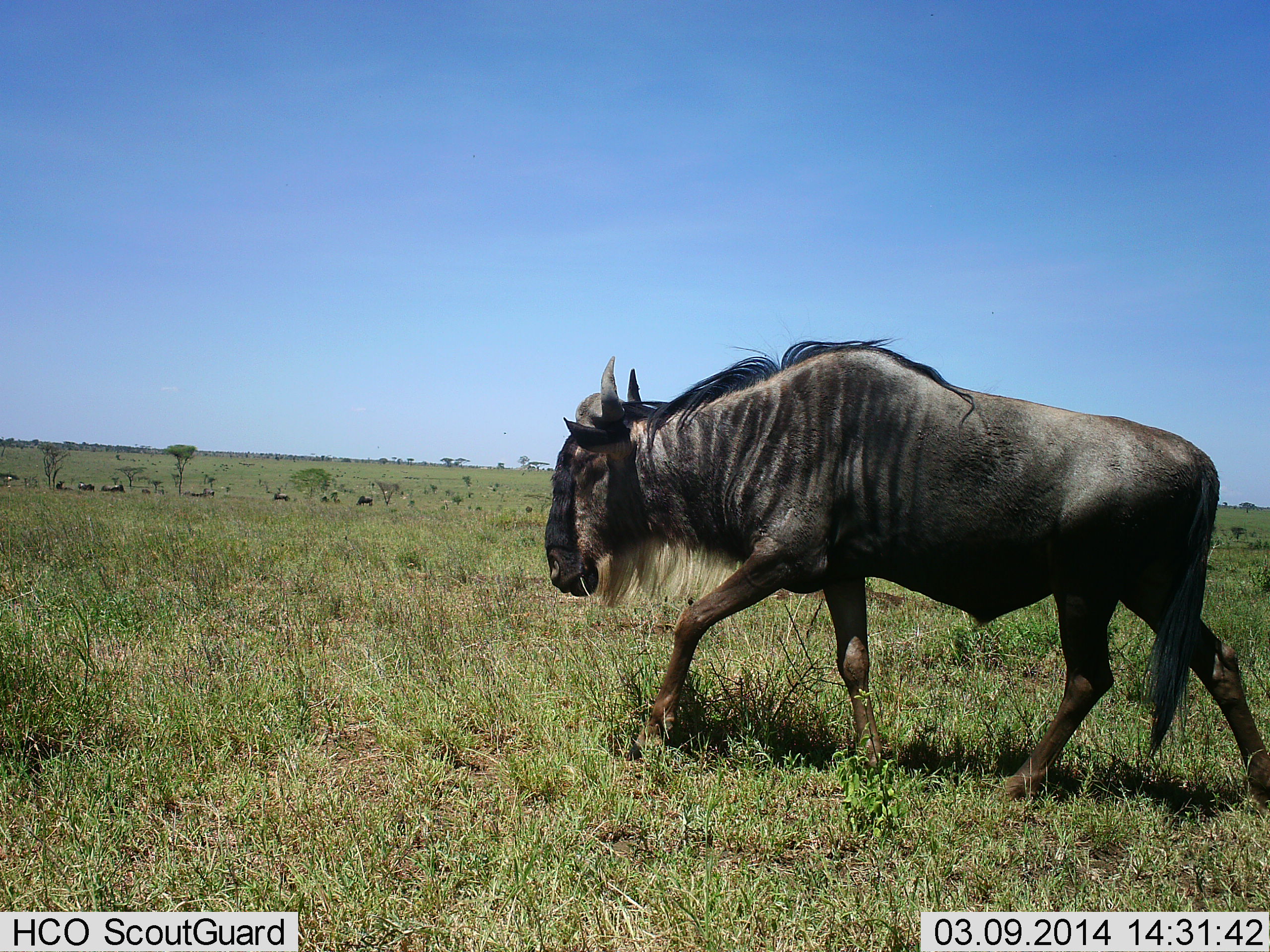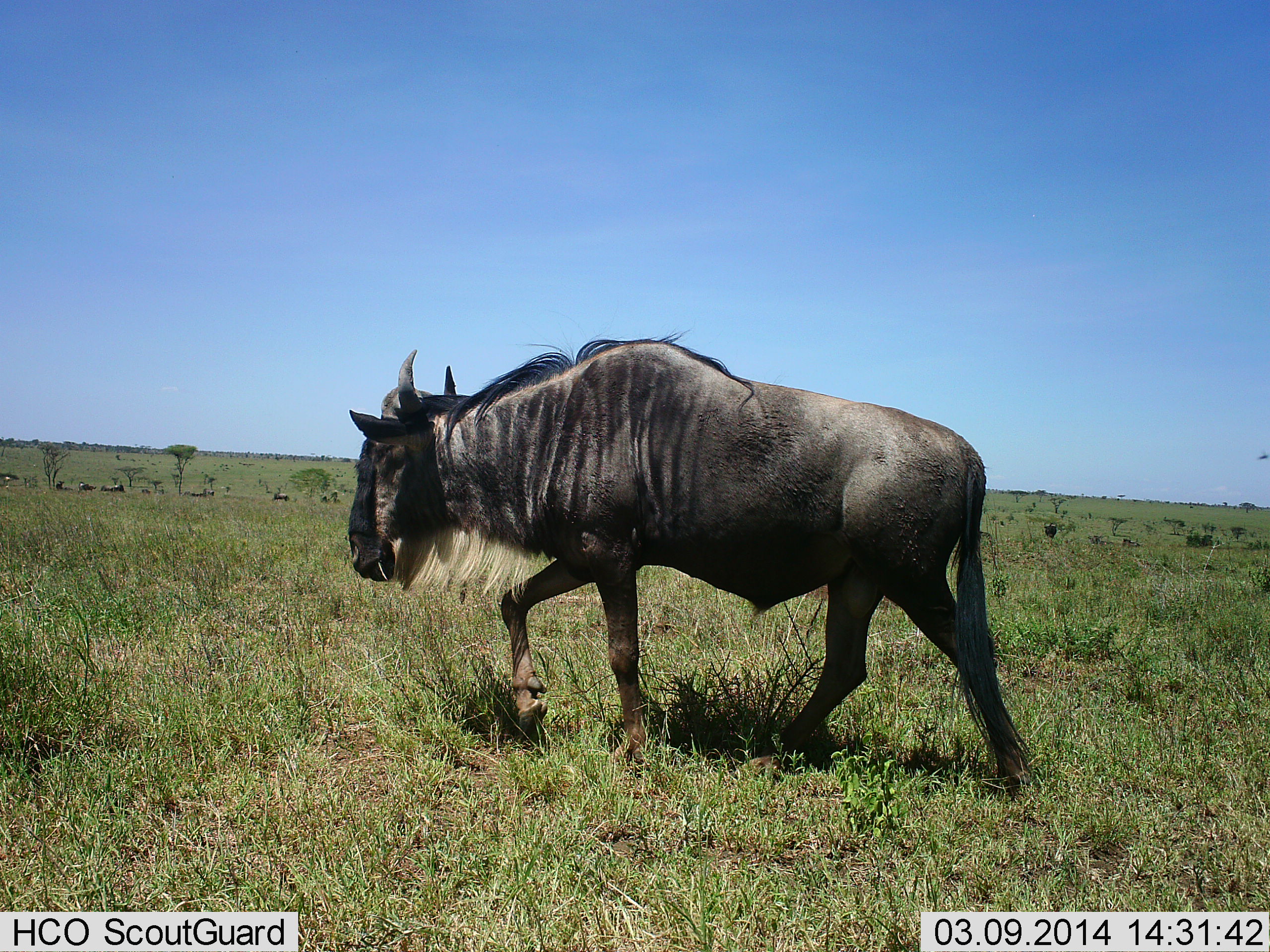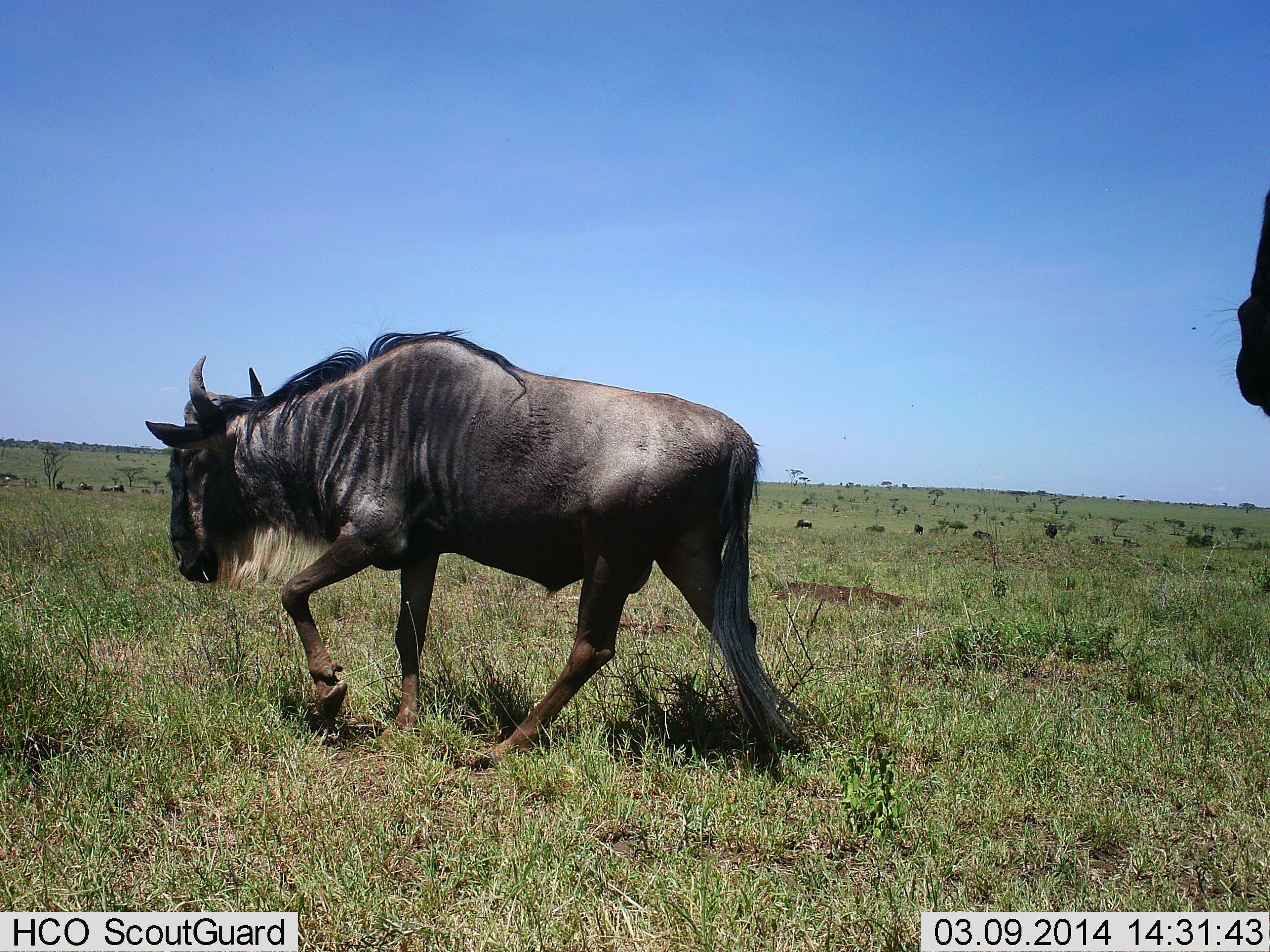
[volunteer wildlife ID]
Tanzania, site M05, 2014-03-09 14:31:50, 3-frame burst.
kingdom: Animalia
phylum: Chordata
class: Mammalia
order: Artiodactyla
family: Bovidae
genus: Connochaetes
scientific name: Connochaetes taurinus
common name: blue wildebeest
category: wildebeest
Wildebeest (blue wildebeest) (Connochaetes taurinus), count 2. Behavior (volunteer vote fractions): standing 10%, resting 0%, moving 100%, interacting 0%. Young present (vote fraction): 0%. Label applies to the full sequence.